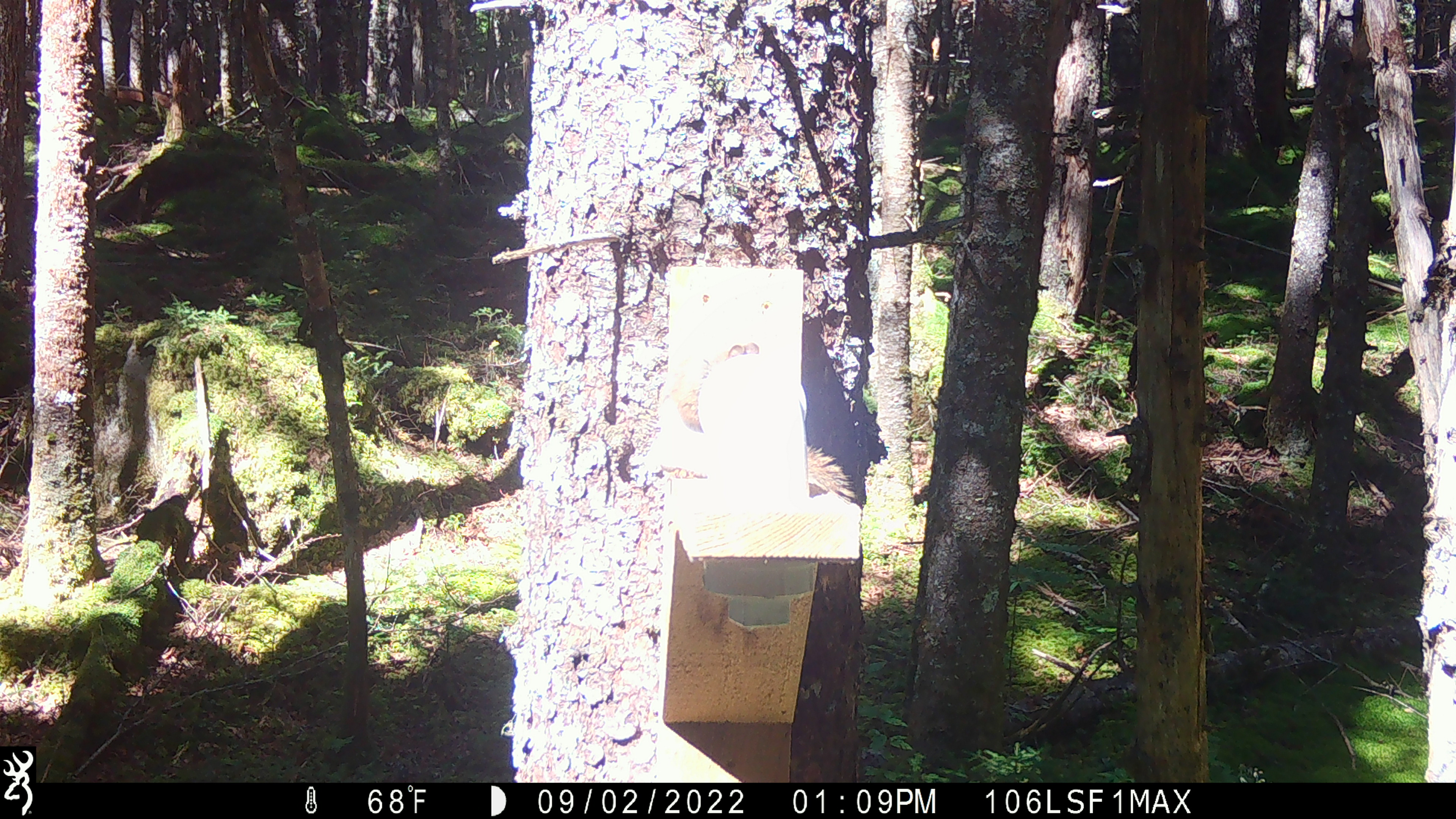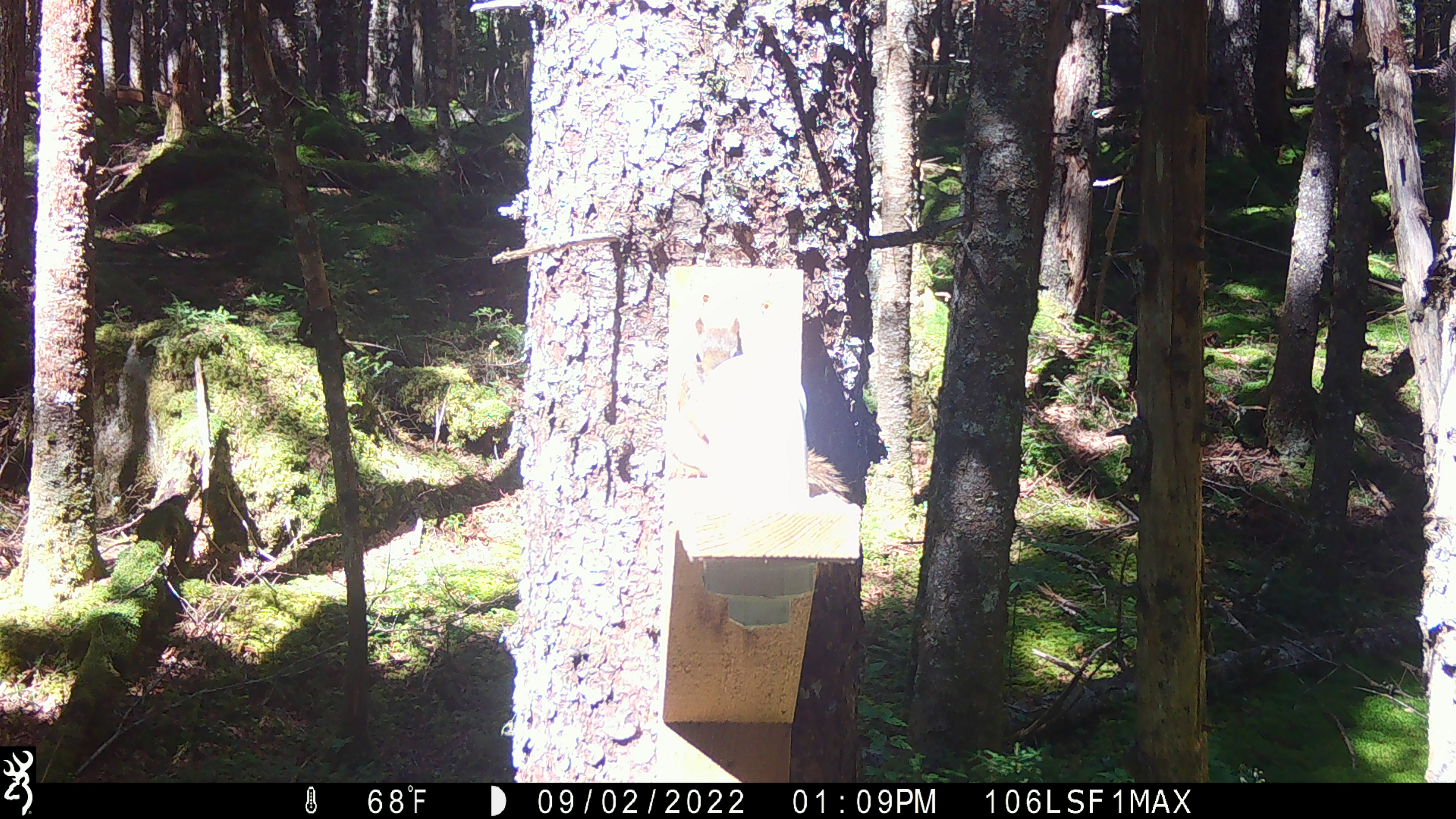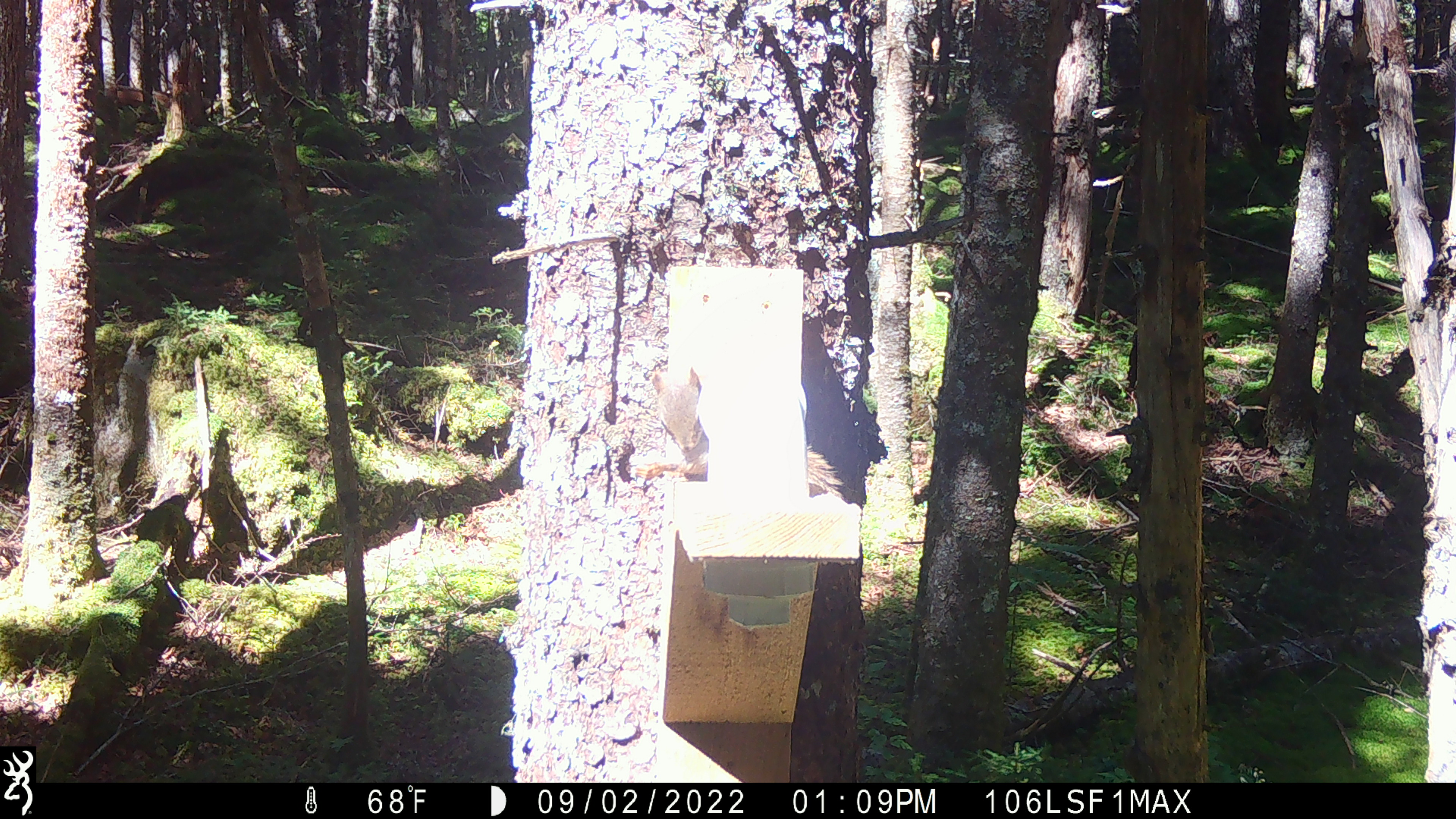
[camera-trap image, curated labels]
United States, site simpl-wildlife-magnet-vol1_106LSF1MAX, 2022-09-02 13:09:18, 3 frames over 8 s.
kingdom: Animalia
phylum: Chordata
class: Mammalia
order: Rodentia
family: Sciuridae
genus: Tamiasciurus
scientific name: Tamiasciurus hudsonicus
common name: red squirrel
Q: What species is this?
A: Red squirrel (Tamiasciurus hudsonicus).